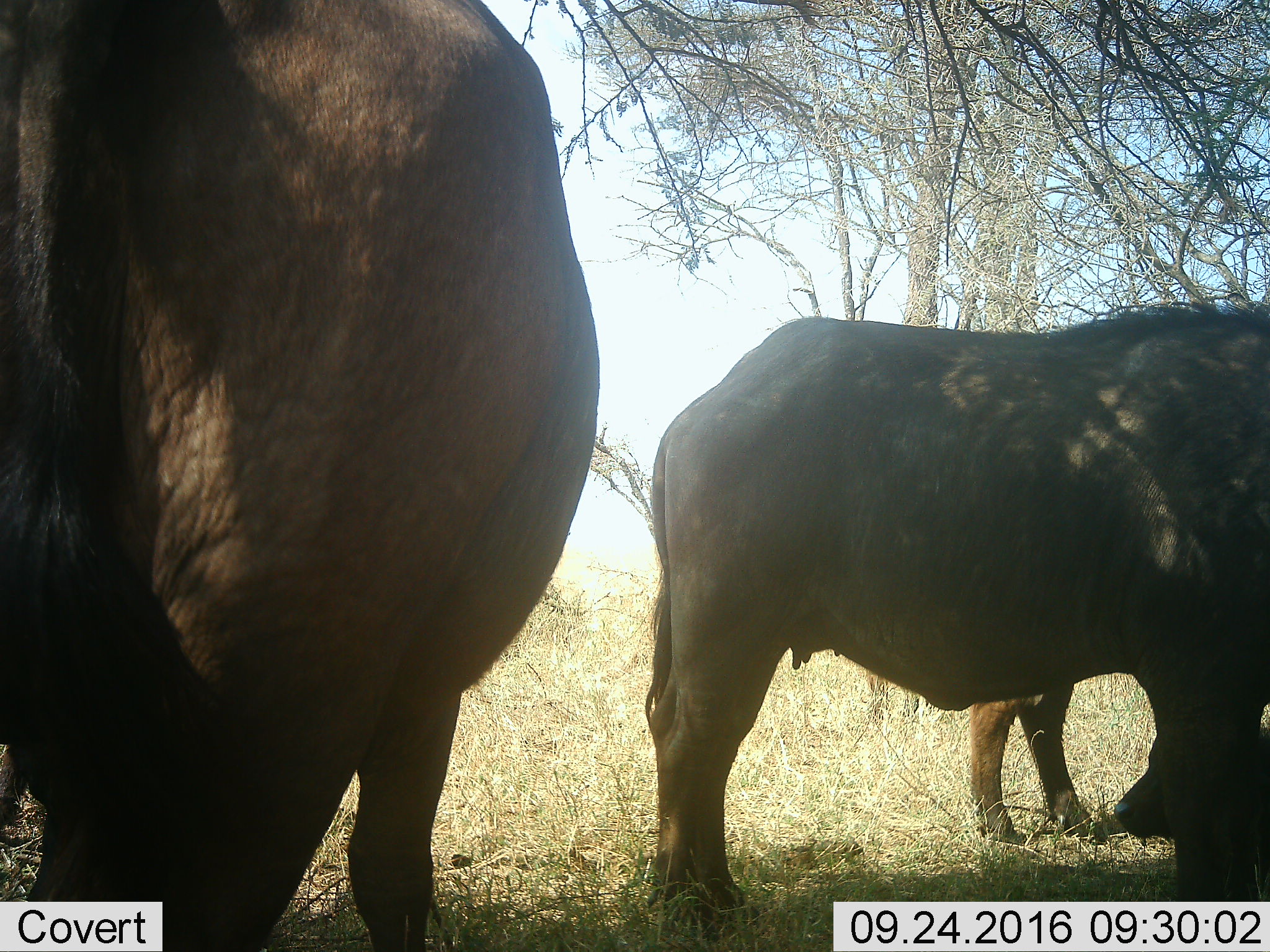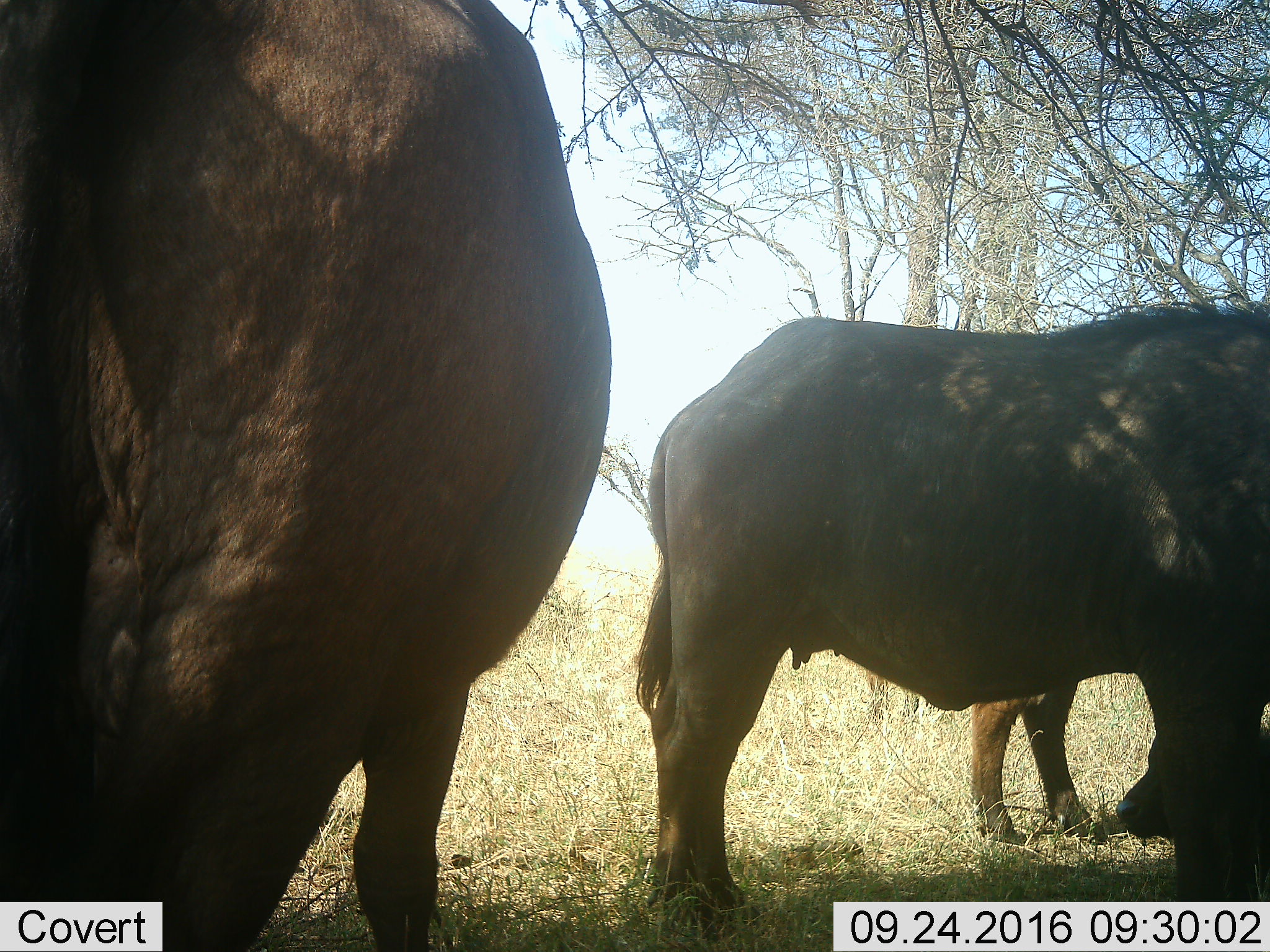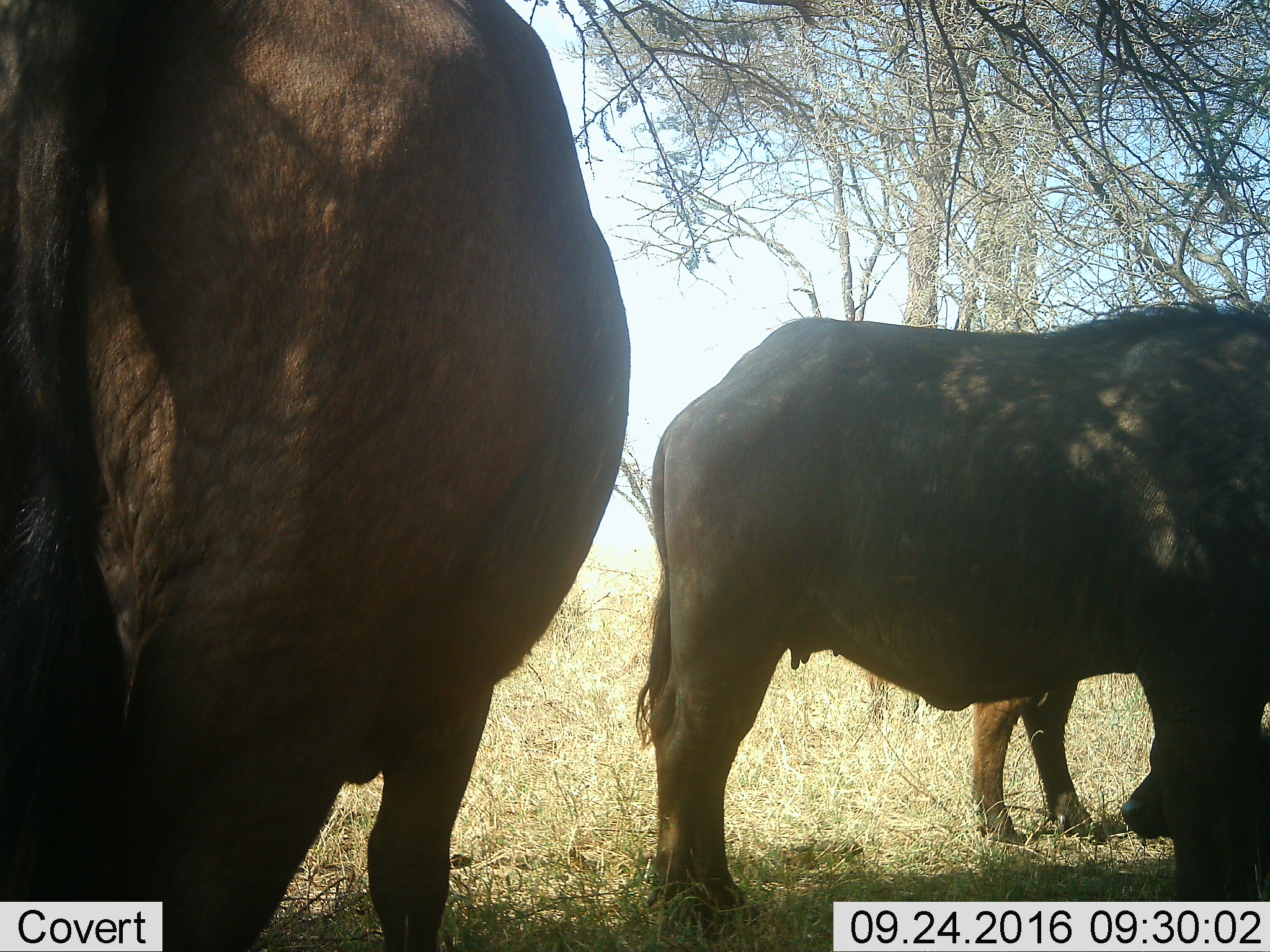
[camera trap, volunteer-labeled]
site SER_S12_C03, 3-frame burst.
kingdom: Animalia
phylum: Chordata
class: Mammalia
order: Artiodactyla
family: Bovidae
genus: Syncerus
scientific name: Syncerus caffer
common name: african buffalo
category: buffalo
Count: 4.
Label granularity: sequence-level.